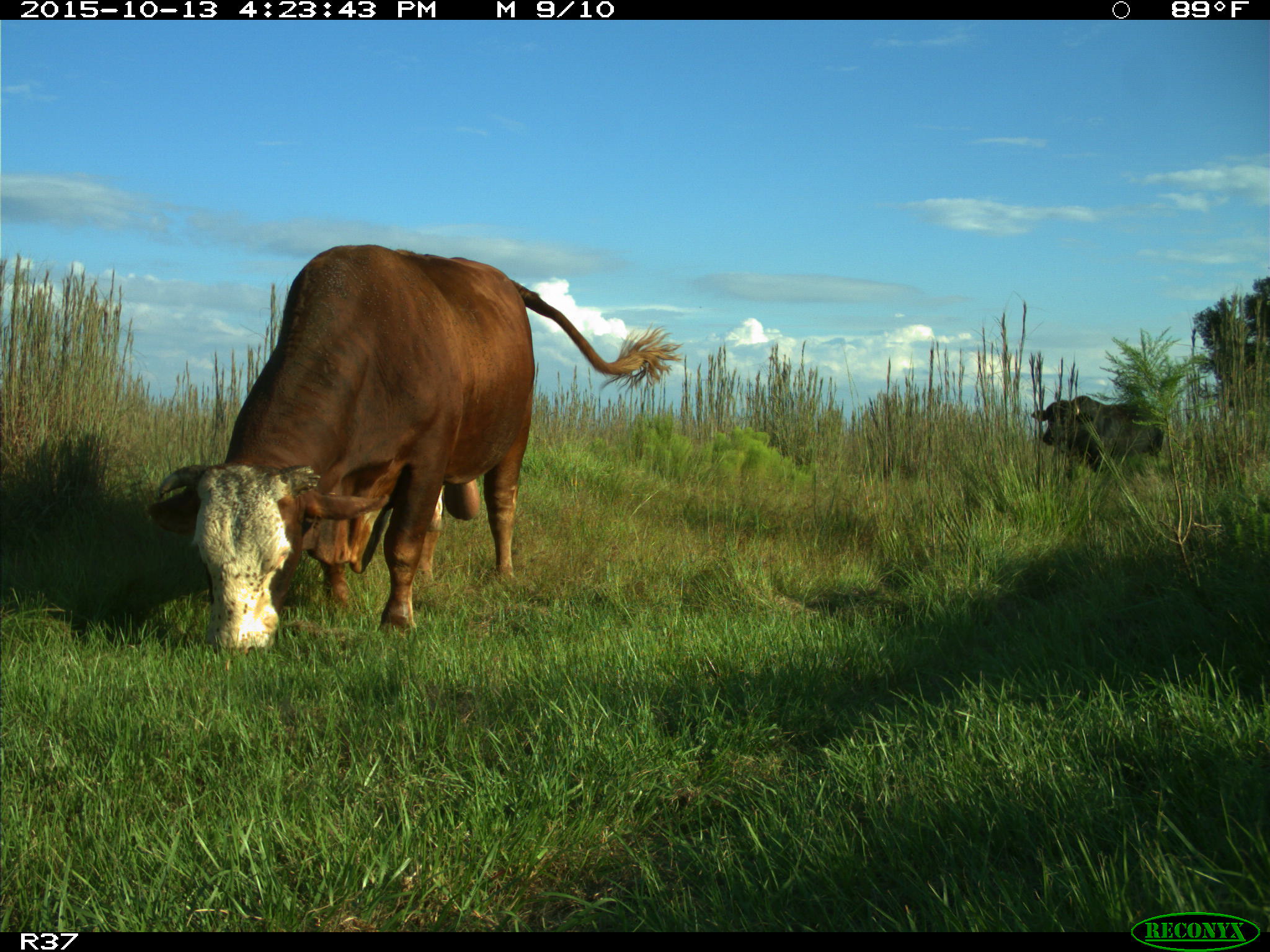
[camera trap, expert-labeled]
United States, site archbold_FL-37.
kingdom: Animalia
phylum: Chordata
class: Mammalia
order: Artiodactyla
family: Bovidae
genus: Bos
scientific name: Bos taurus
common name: domestic cow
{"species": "Bos taurus (domestic cow)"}